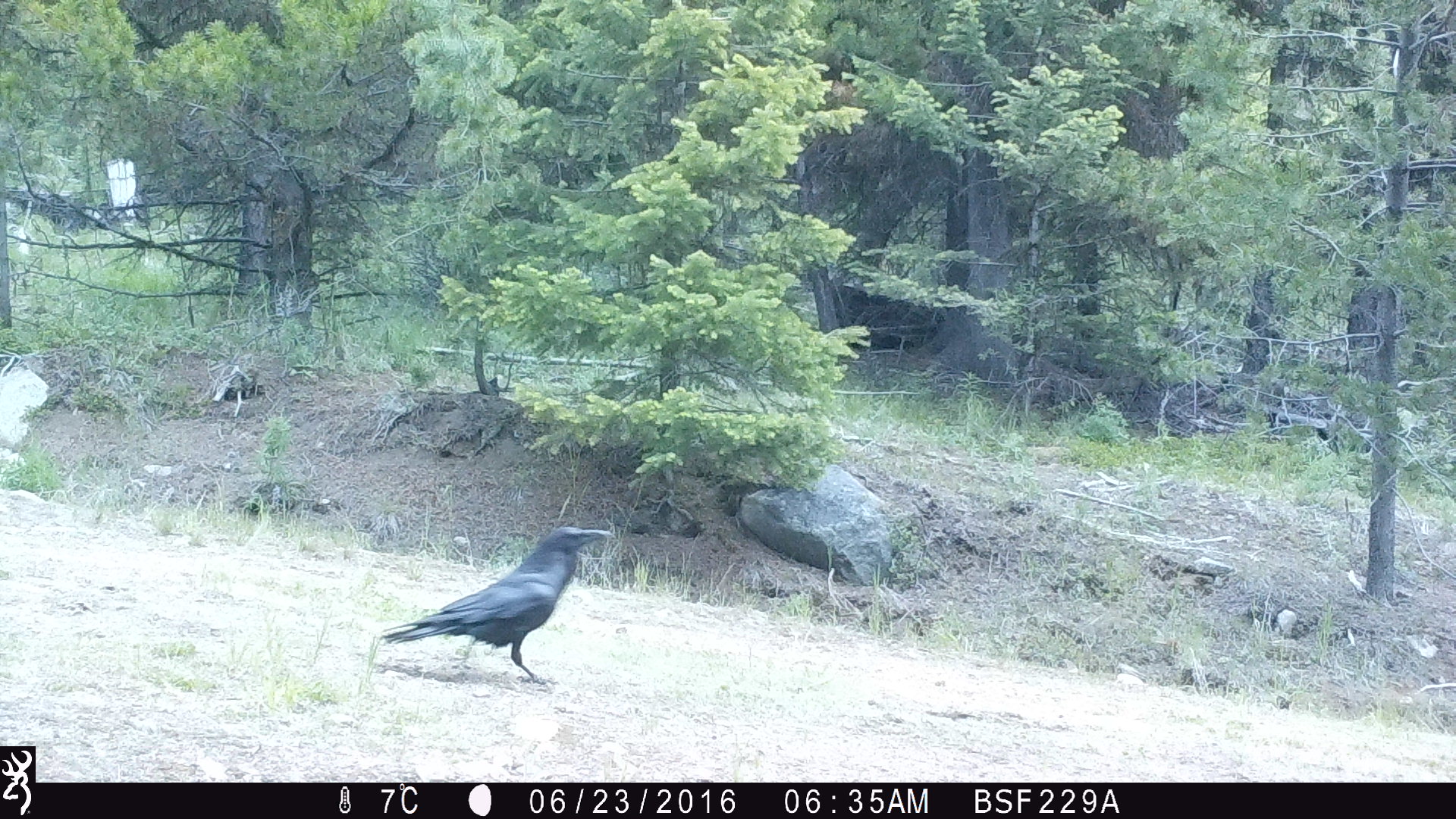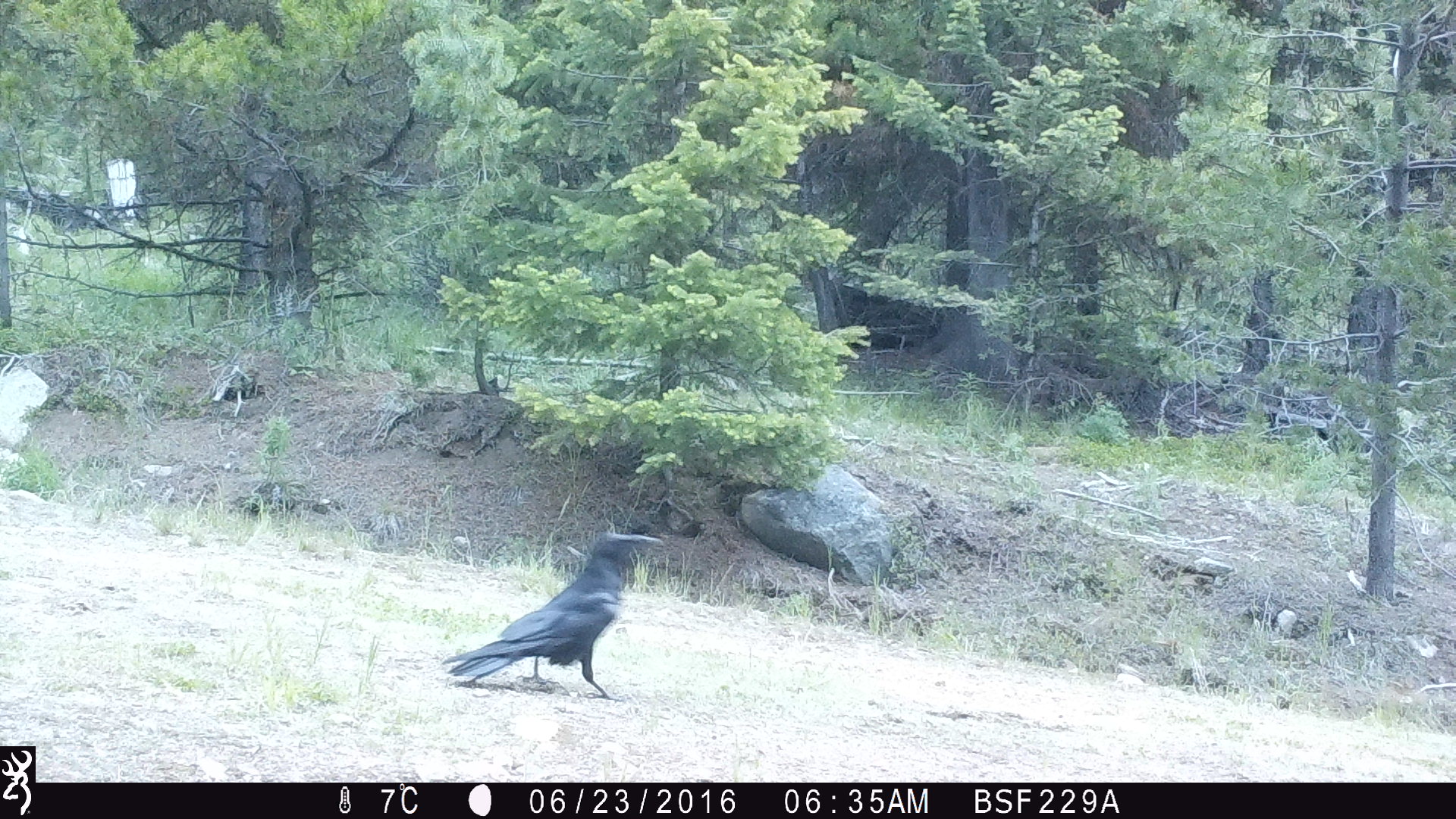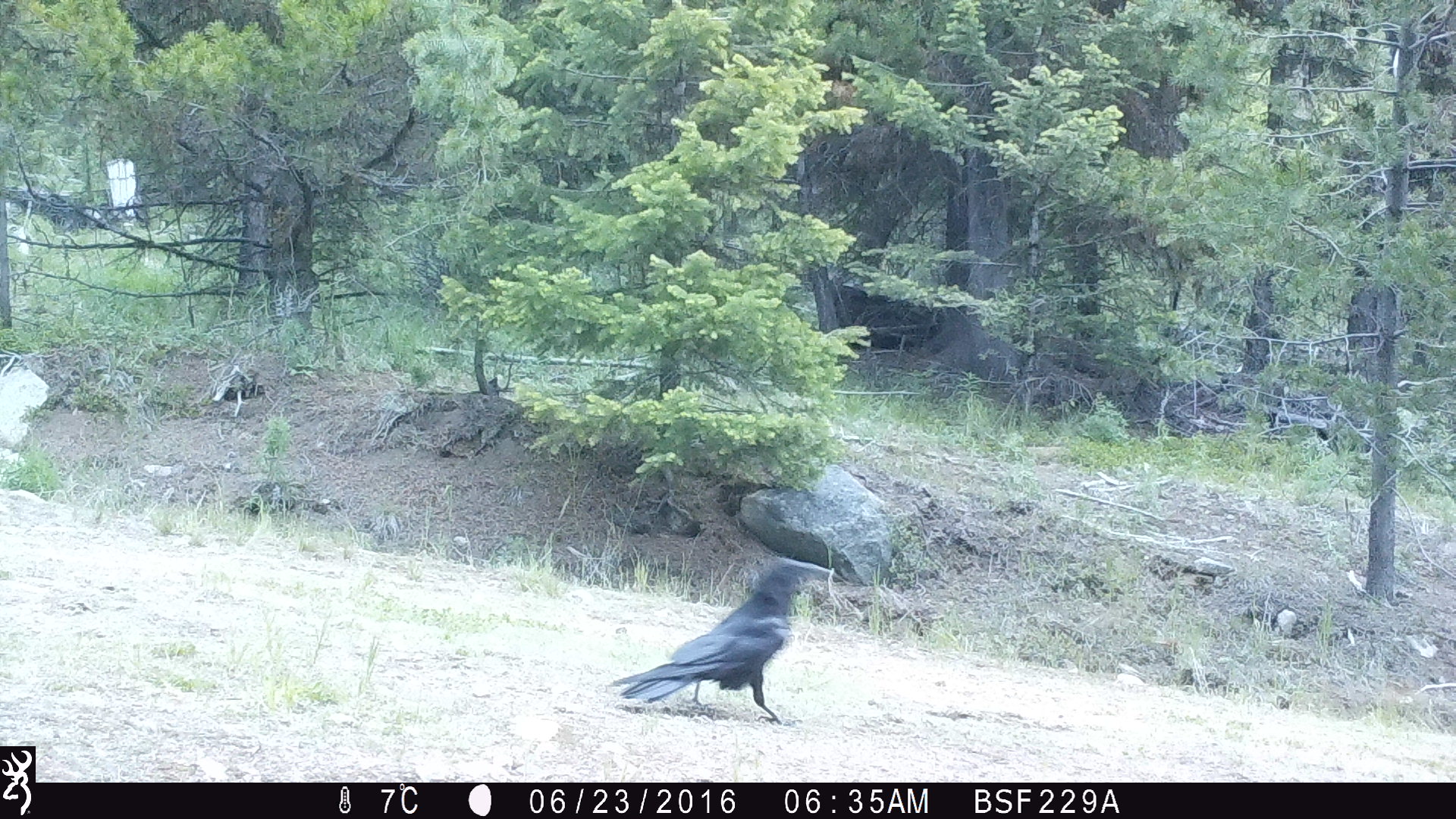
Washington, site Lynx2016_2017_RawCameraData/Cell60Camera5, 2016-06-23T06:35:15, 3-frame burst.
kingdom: Animalia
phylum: Chordata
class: Aves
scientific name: Aves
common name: birds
Aves (birds). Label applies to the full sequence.